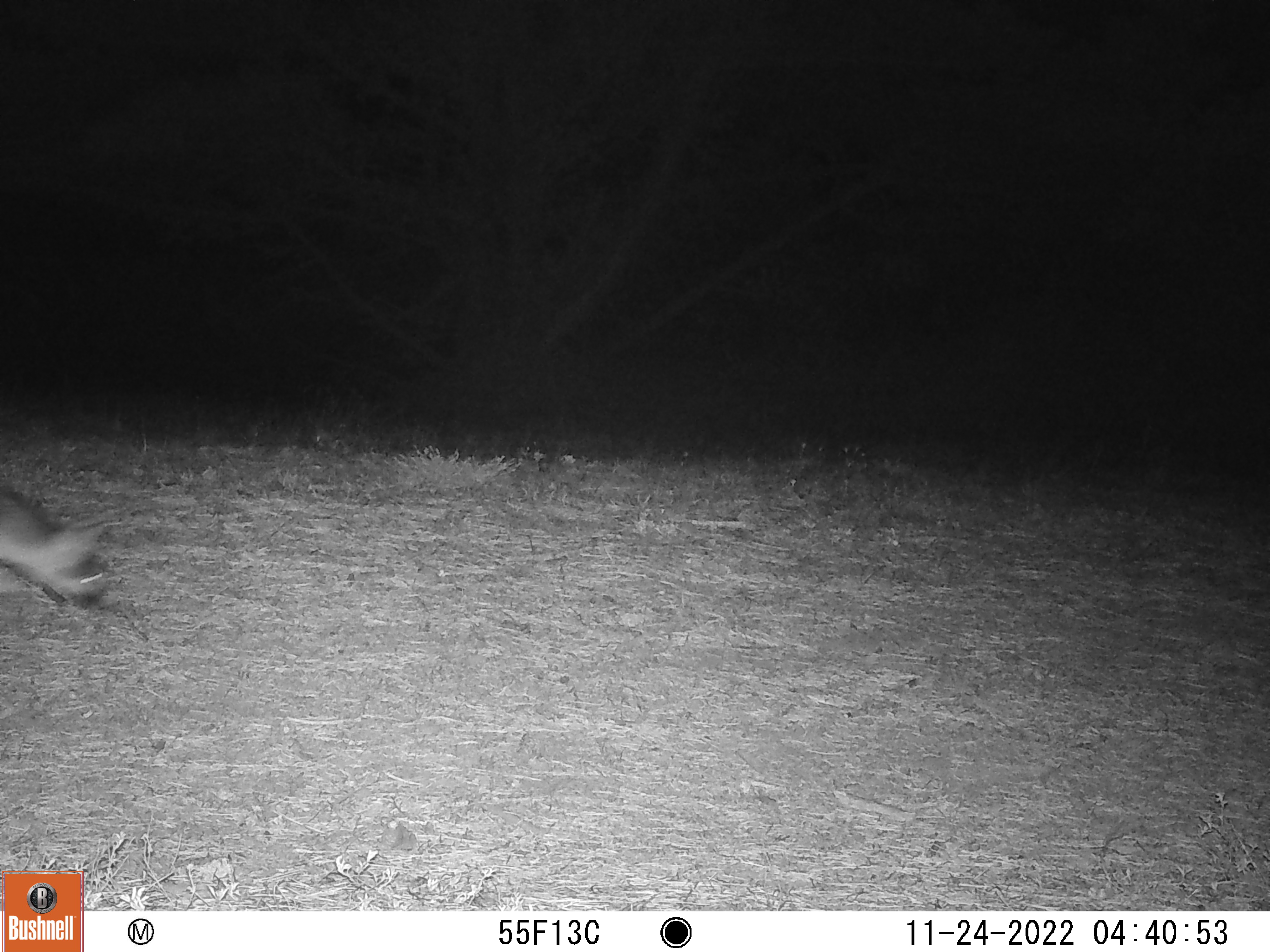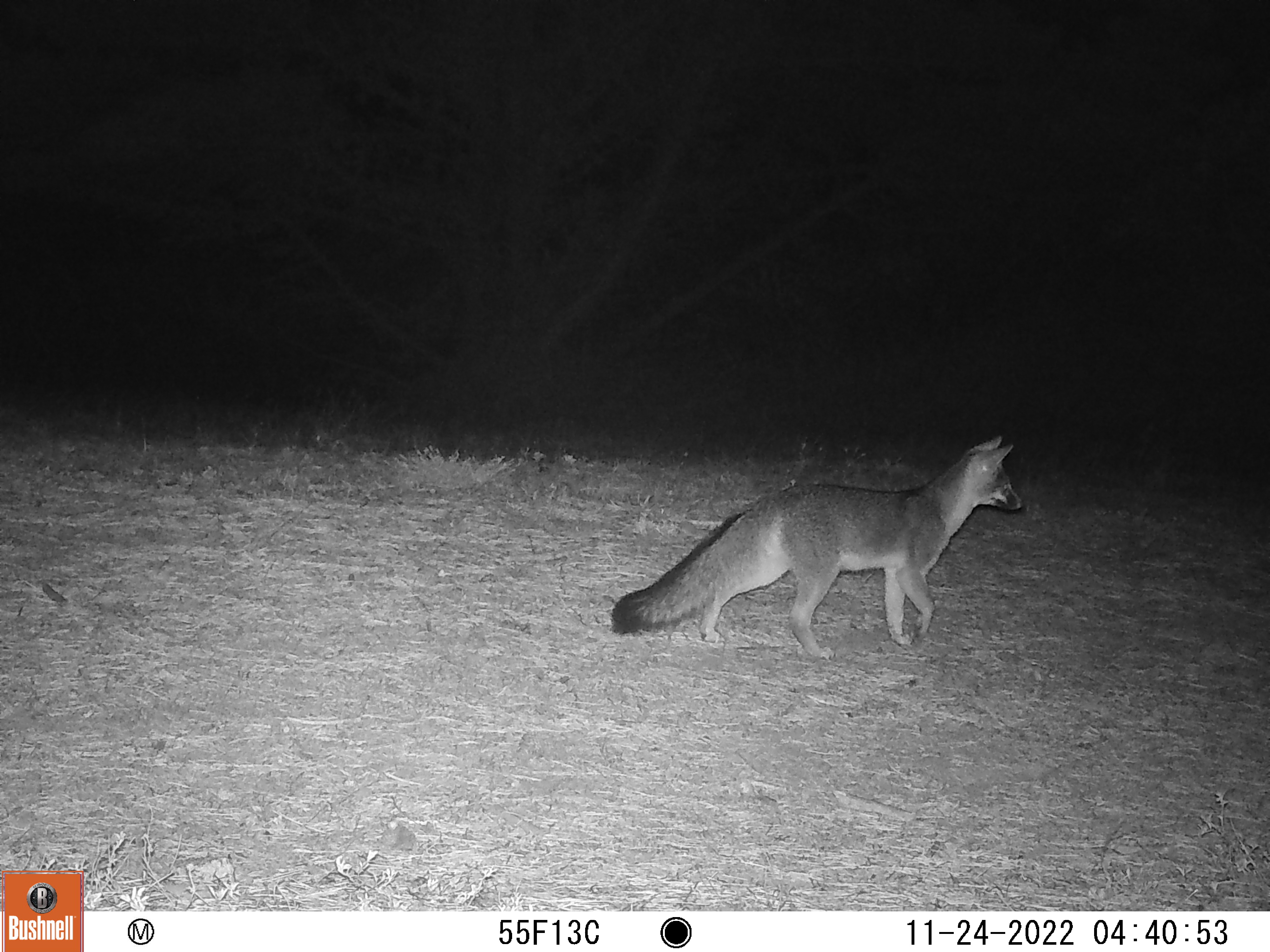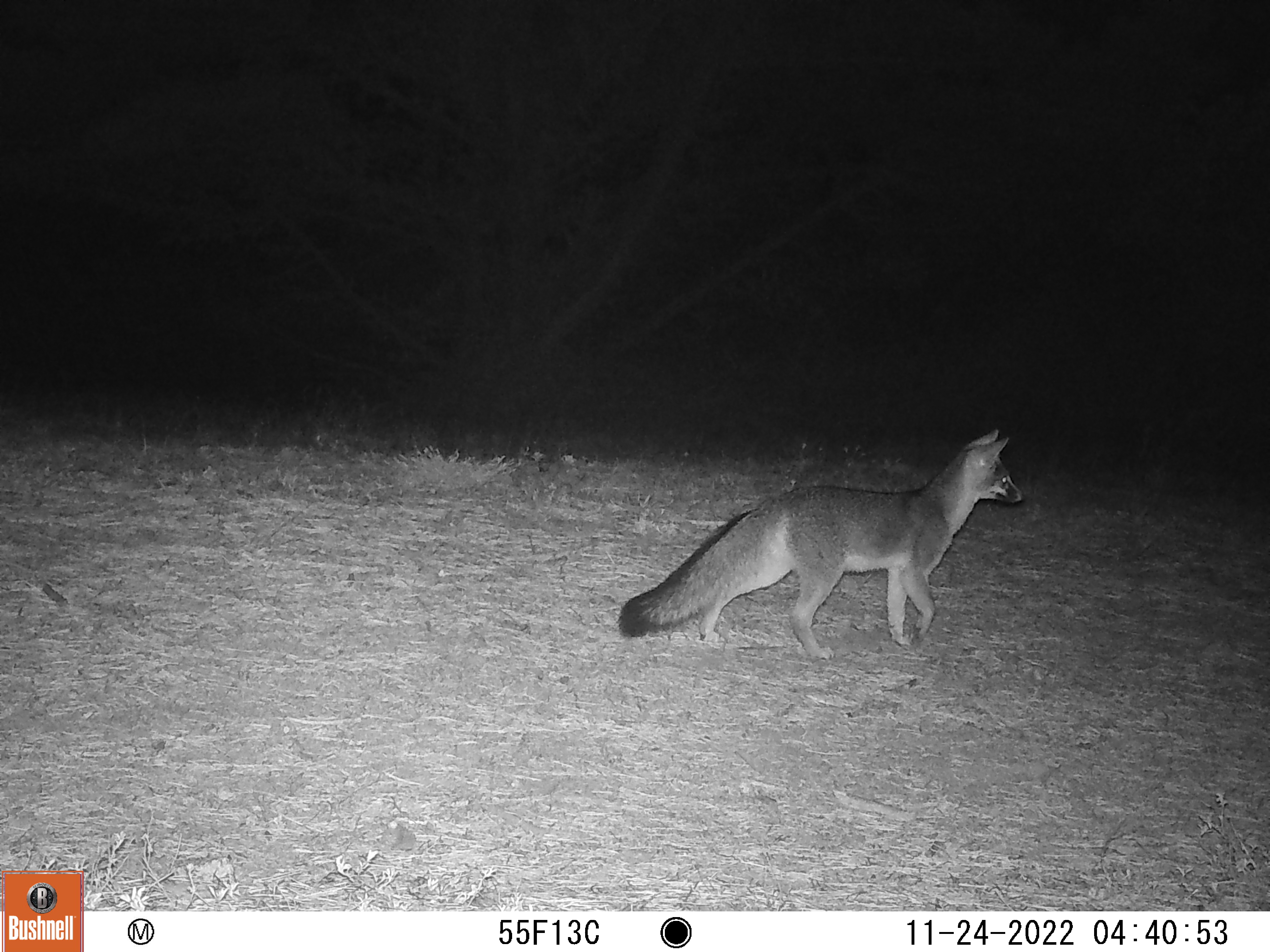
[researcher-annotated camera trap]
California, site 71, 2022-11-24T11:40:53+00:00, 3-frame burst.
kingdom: Animalia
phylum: Chordata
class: Mammalia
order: Carnivora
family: Canidae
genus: Urocyon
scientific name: Urocyon cinereoargenteus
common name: gray fox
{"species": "gray fox (Urocyon cinereoargenteus)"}